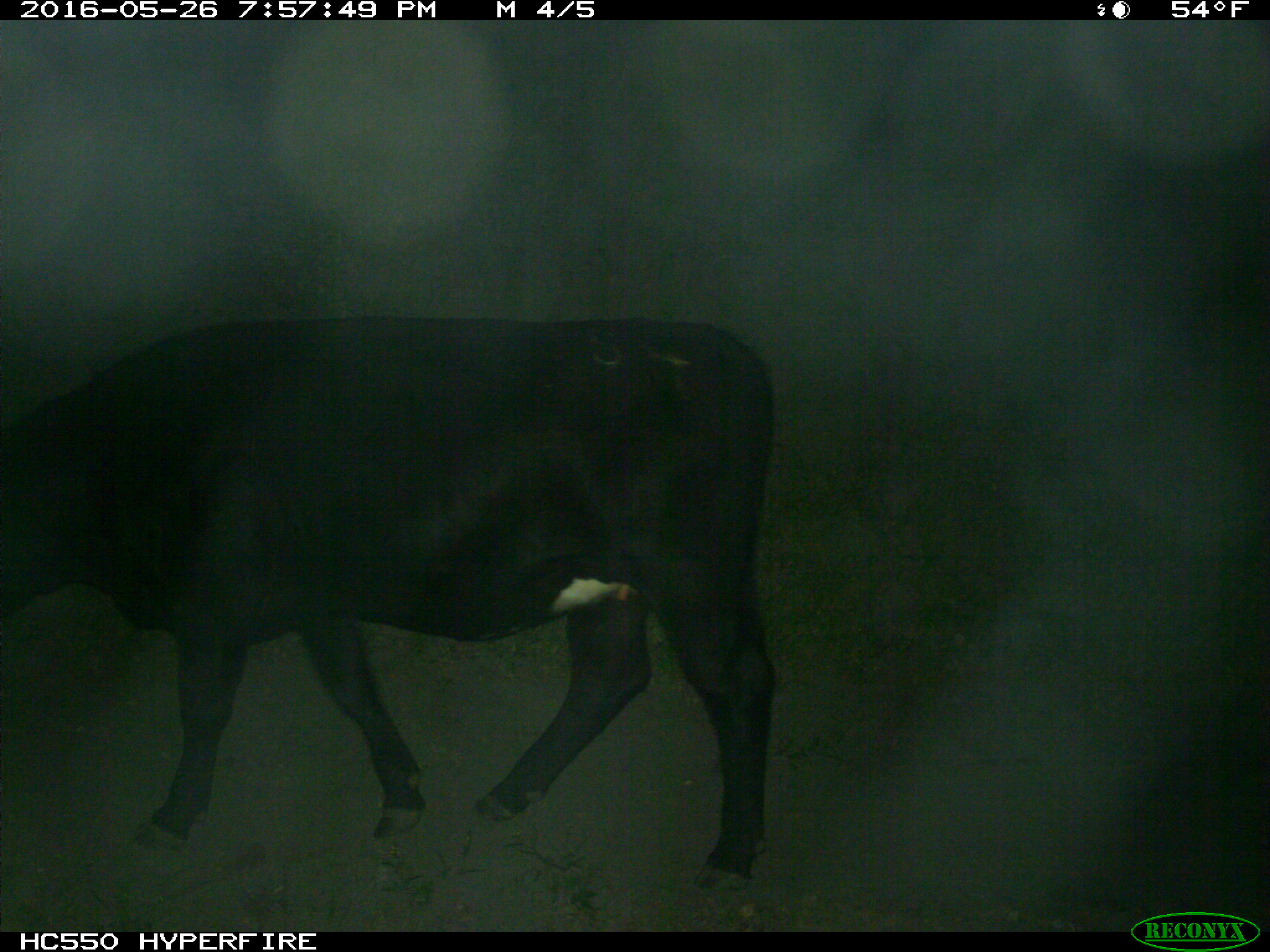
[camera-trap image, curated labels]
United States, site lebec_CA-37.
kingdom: Animalia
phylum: Chordata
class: Mammalia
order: Artiodactyla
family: Bovidae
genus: Bos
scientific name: Bos taurus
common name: domestic cow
Bos taurus (domestic cow).